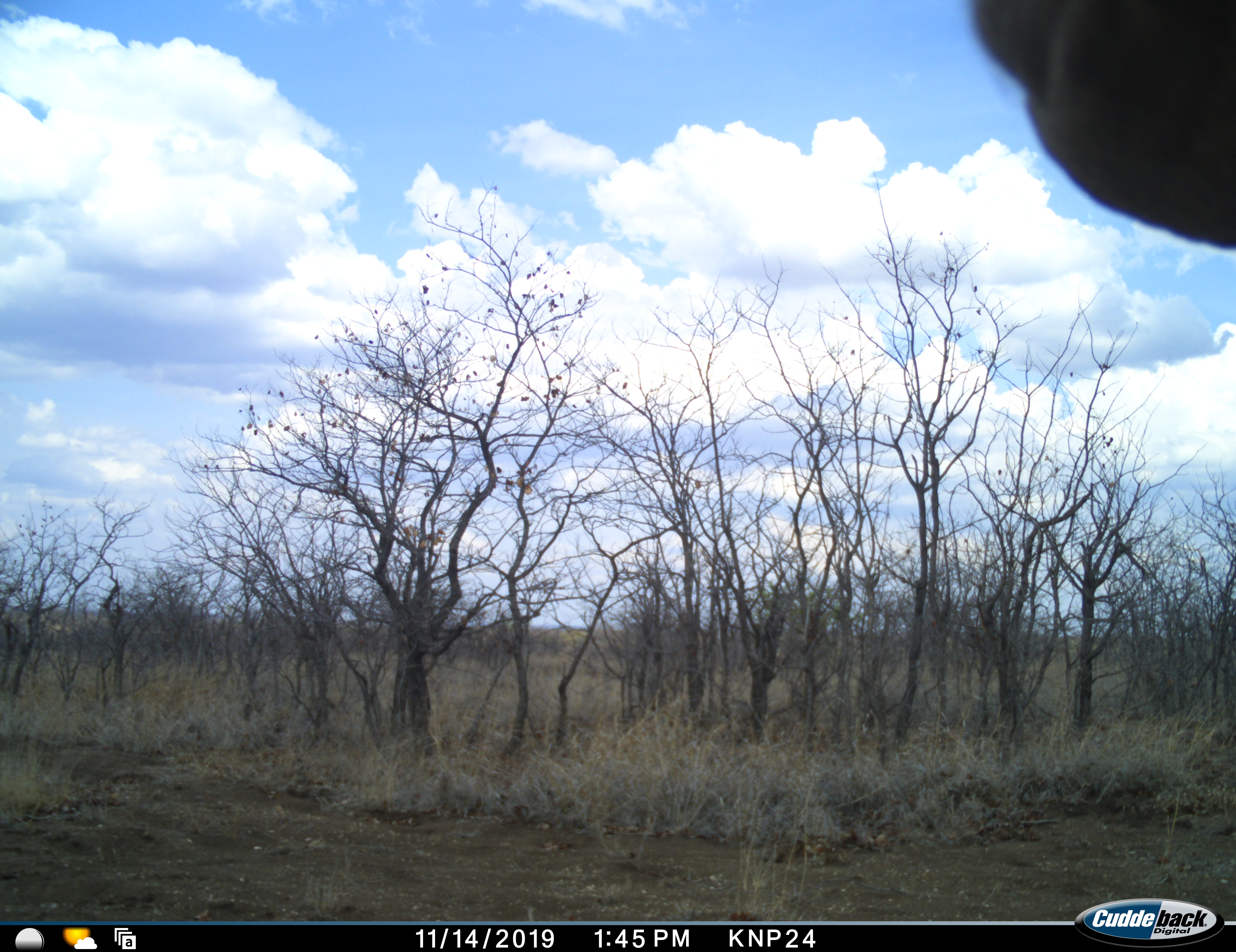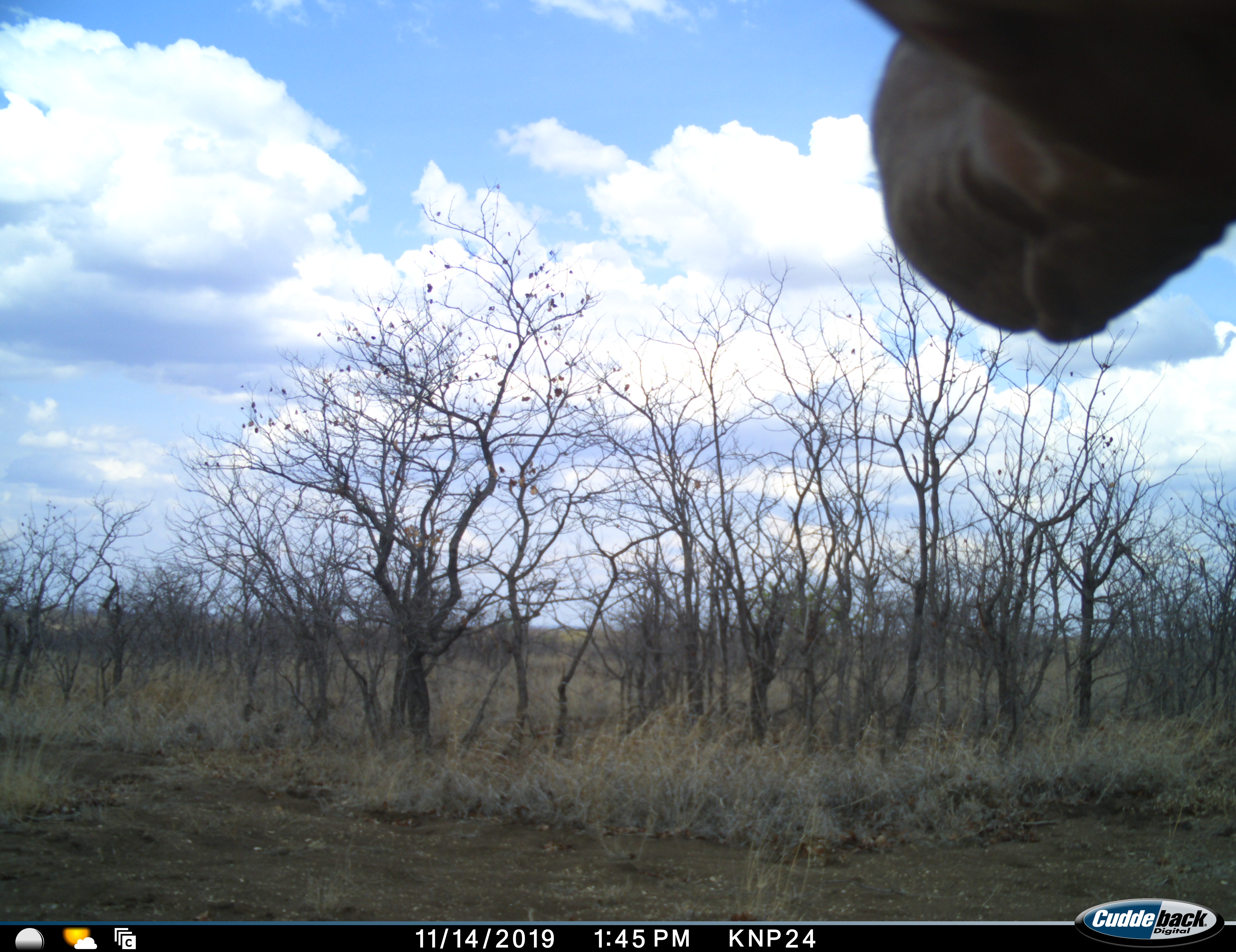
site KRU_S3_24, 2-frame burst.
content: unidentified animal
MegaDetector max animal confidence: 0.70